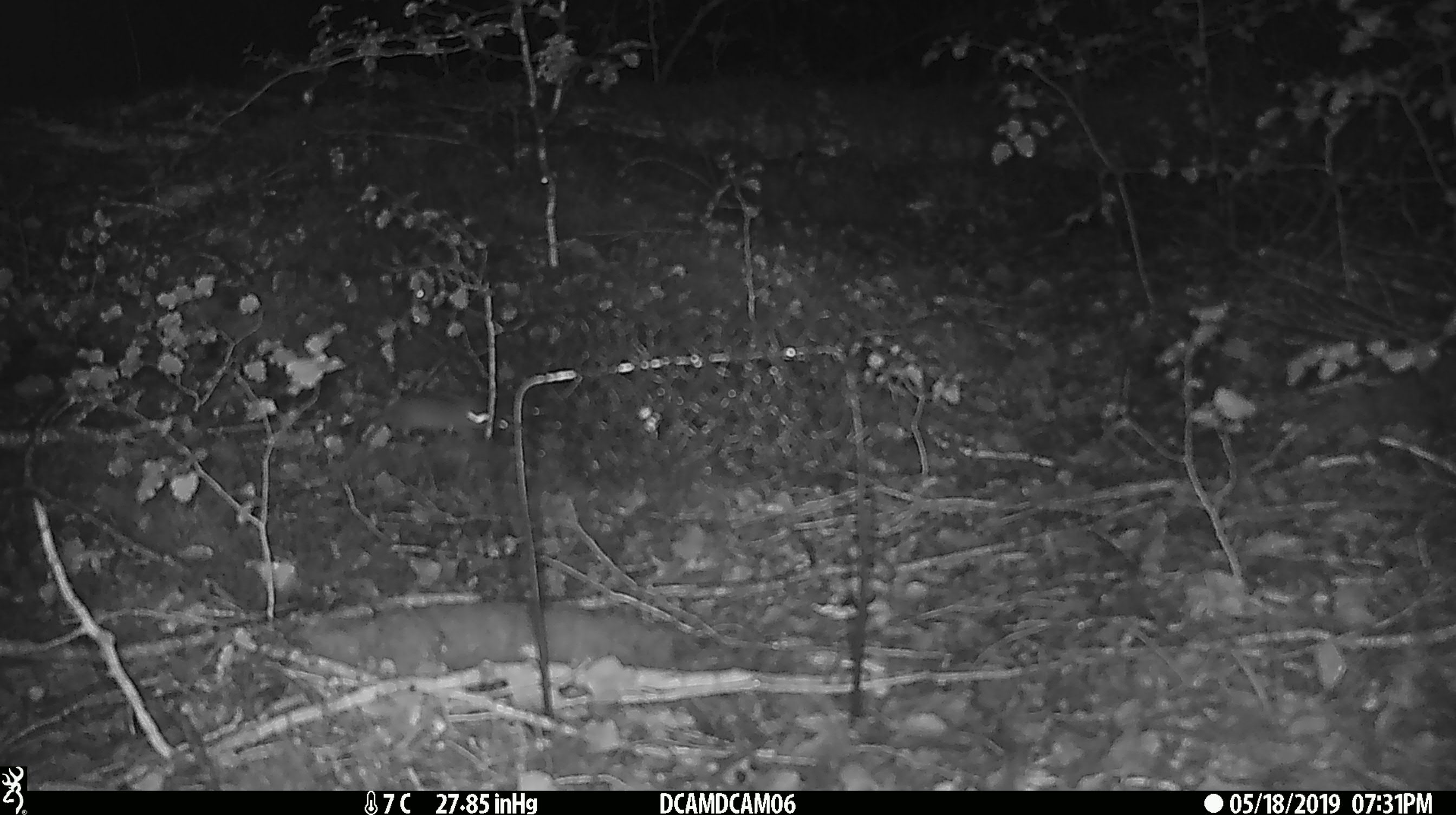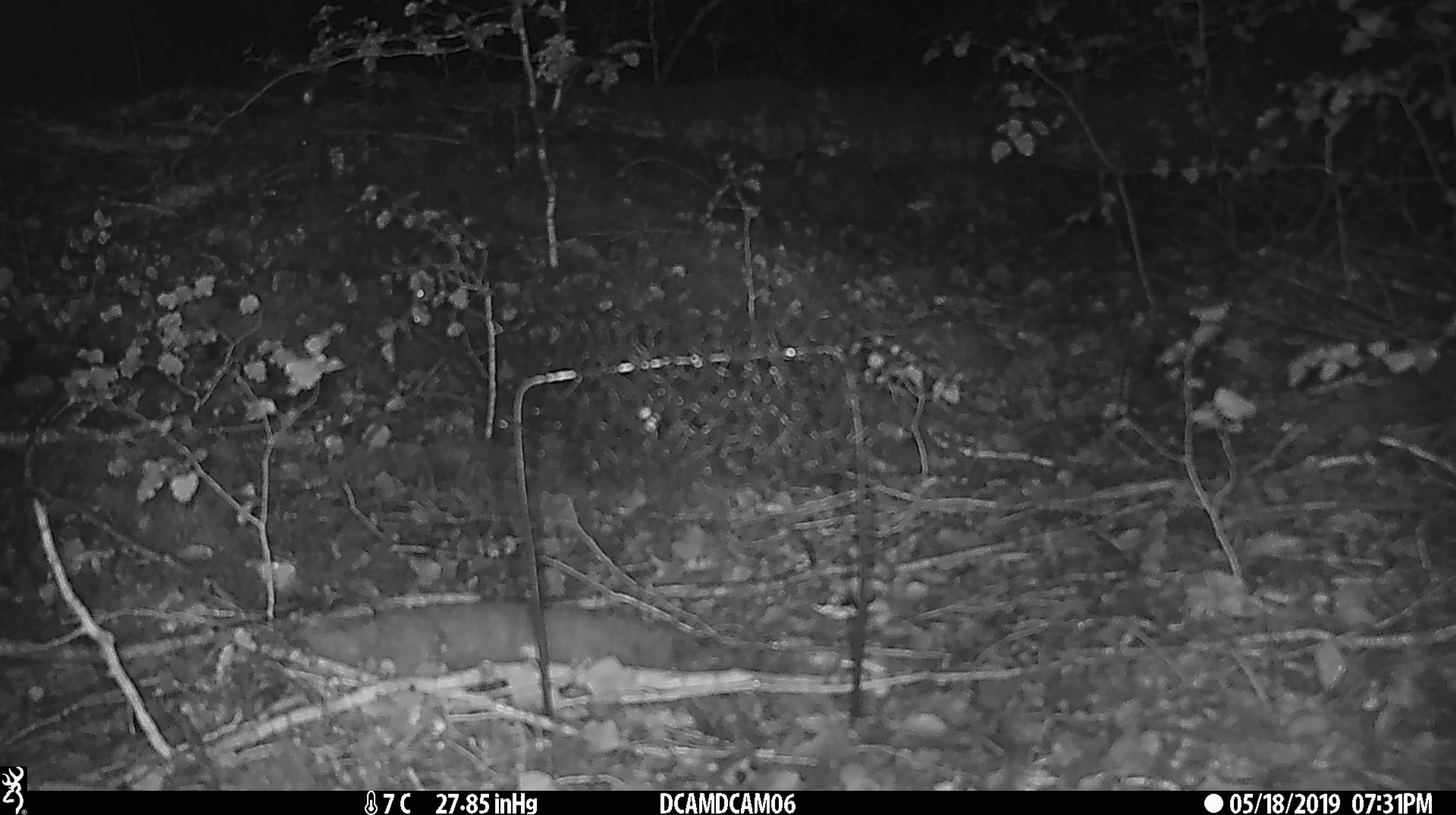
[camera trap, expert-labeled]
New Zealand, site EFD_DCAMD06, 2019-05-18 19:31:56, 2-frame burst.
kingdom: Animalia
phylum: Chordata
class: Mammalia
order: Rodentia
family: Muridae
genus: Mus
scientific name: Mus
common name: mouse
Mouse (Mus).